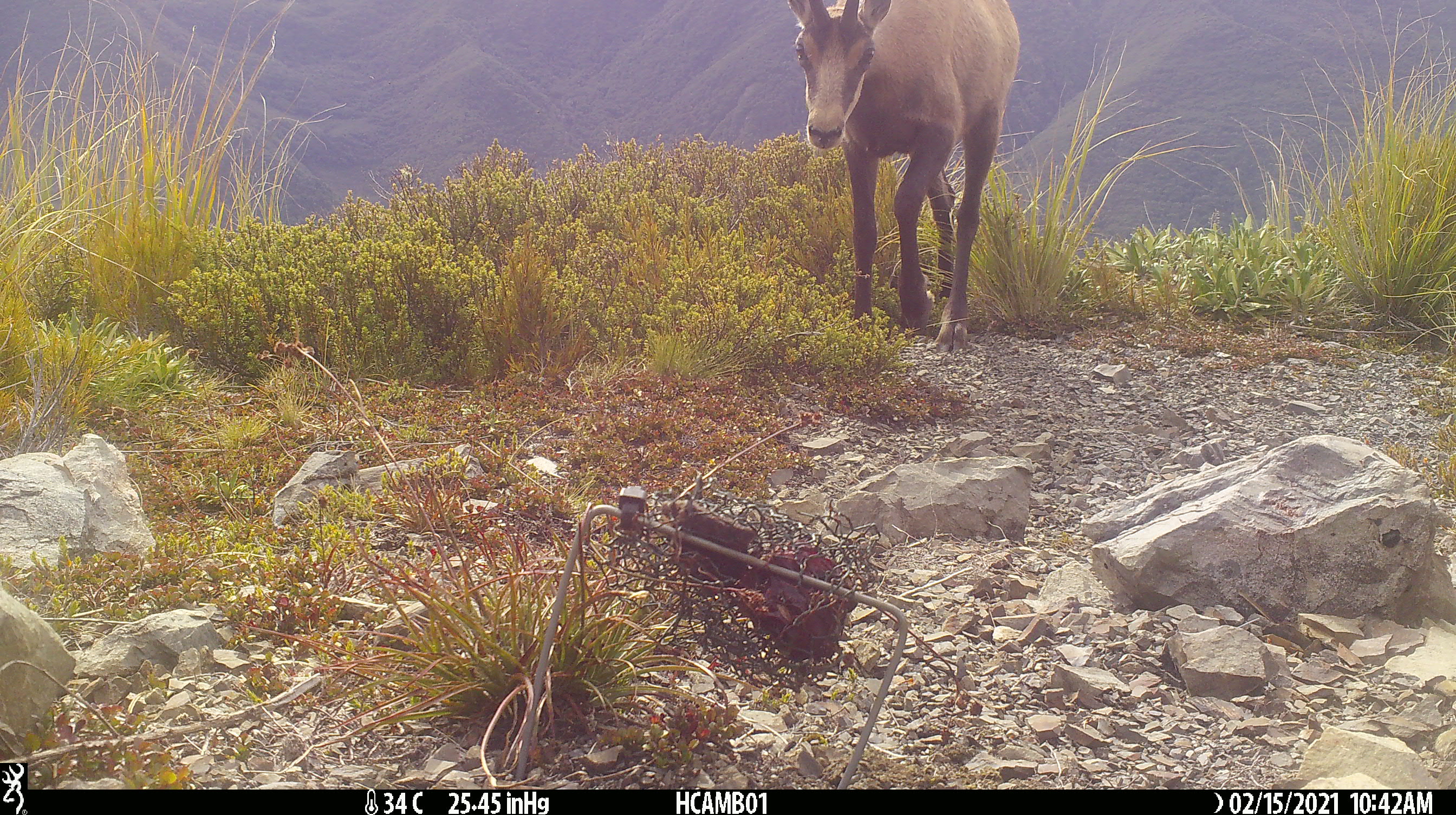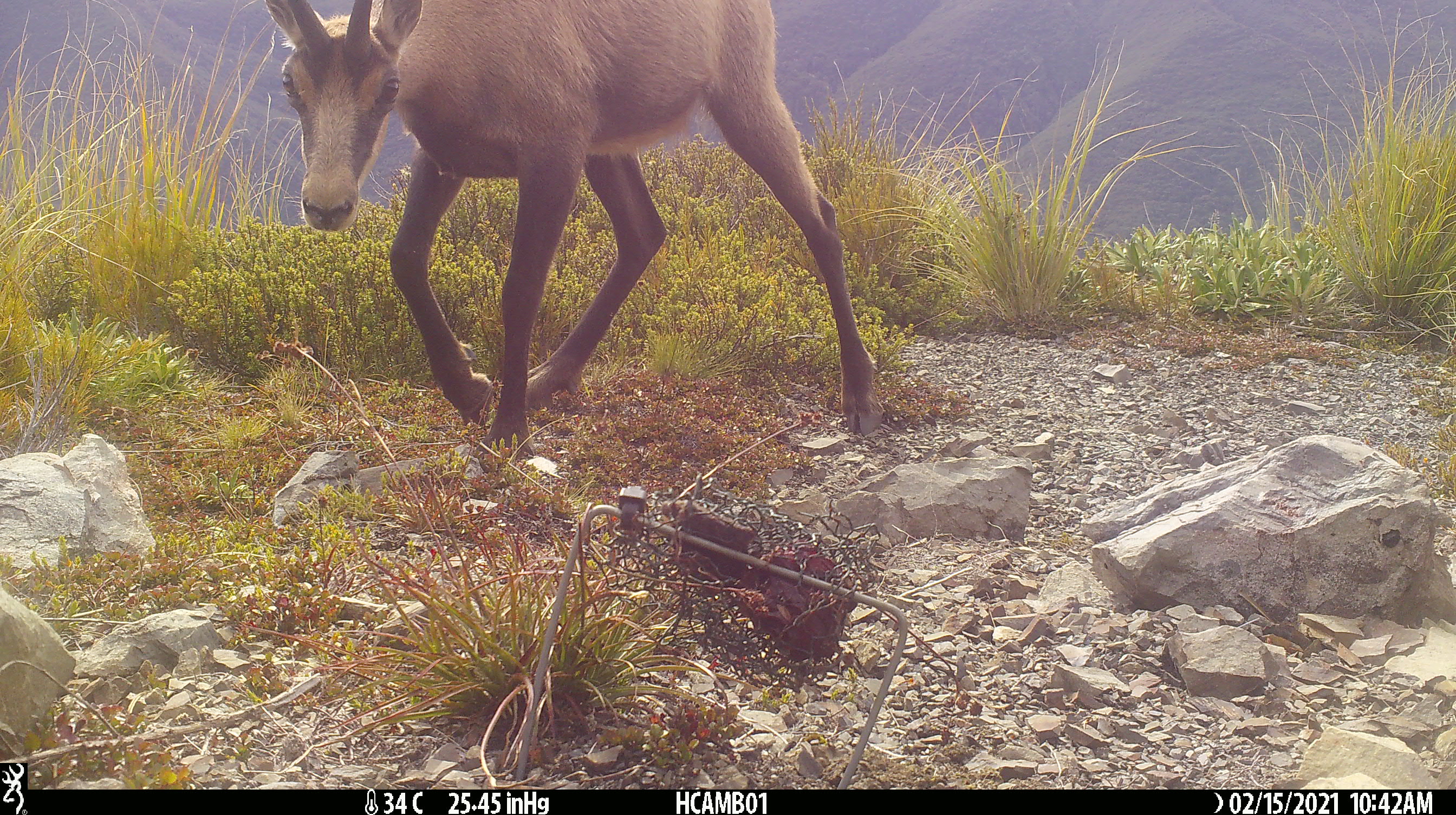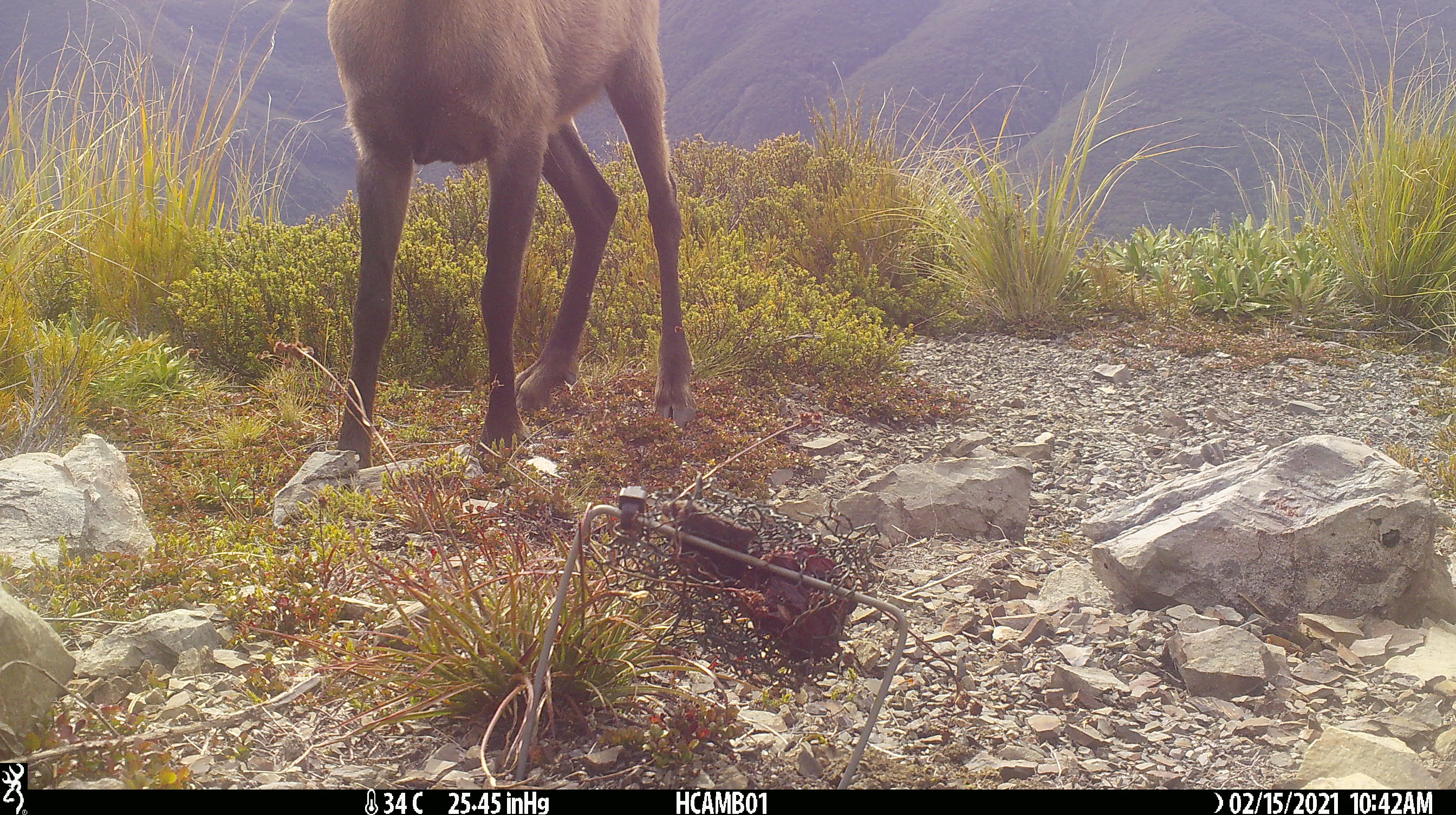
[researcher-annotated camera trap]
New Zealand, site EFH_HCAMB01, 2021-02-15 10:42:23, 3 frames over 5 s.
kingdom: Animalia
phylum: Chordata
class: Mammalia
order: Artiodactyla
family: Bovidae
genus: Rupicapra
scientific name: Rupicapra rupicapra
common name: alpine chamois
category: chamois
Chamois (alpine chamois) (Rupicapra rupicapra).